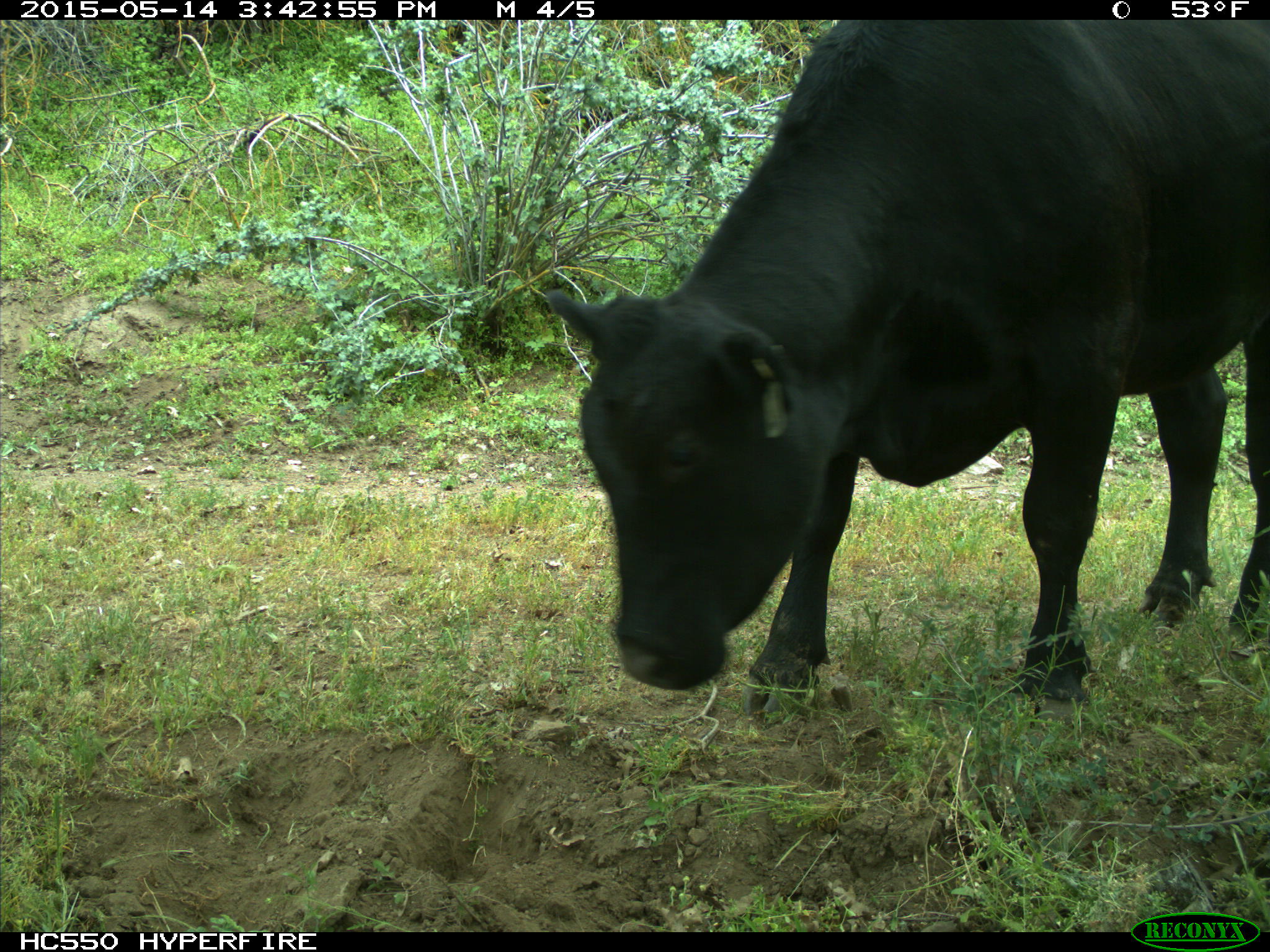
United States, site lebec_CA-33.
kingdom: Animalia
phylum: Chordata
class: Mammalia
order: Artiodactyla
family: Bovidae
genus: Bos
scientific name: Bos taurus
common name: domestic cow